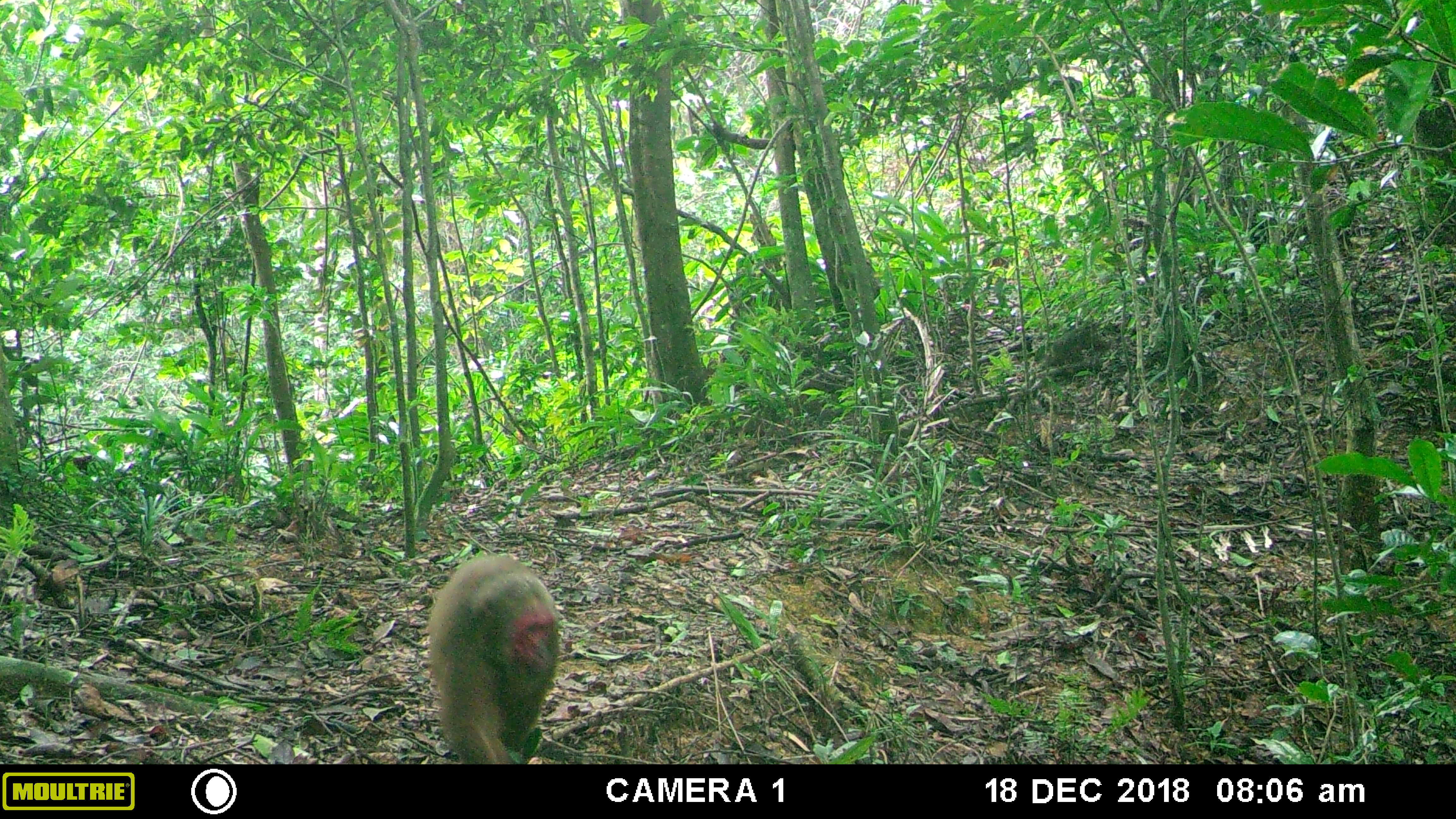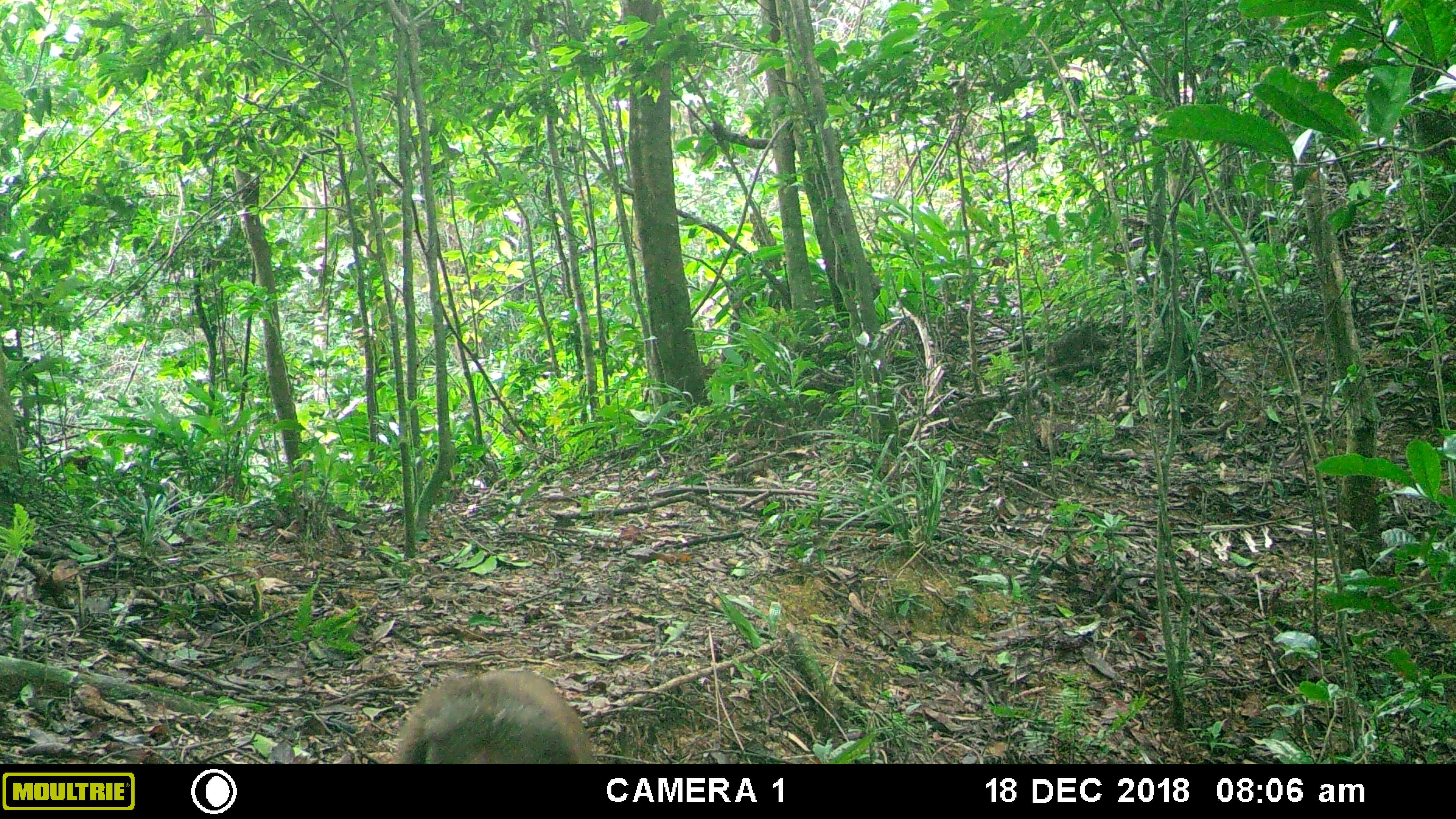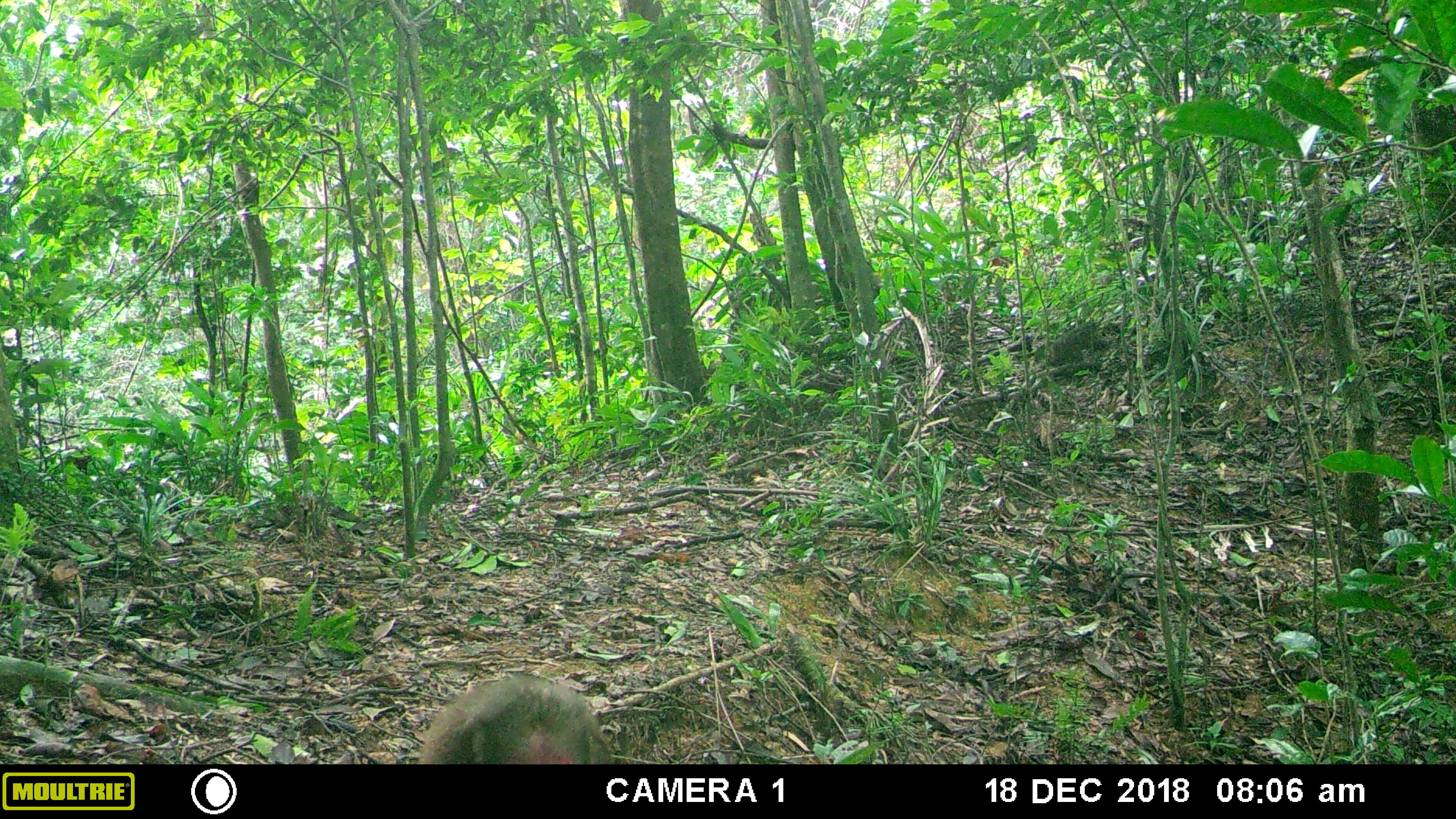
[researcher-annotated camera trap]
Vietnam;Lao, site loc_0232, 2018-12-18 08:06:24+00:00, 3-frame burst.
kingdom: Animalia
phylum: Chordata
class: Mammalia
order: Primates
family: Cercopithecidae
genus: Macaca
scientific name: Macaca arctoides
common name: stump-tailed macaque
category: stump tailed macaque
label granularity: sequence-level